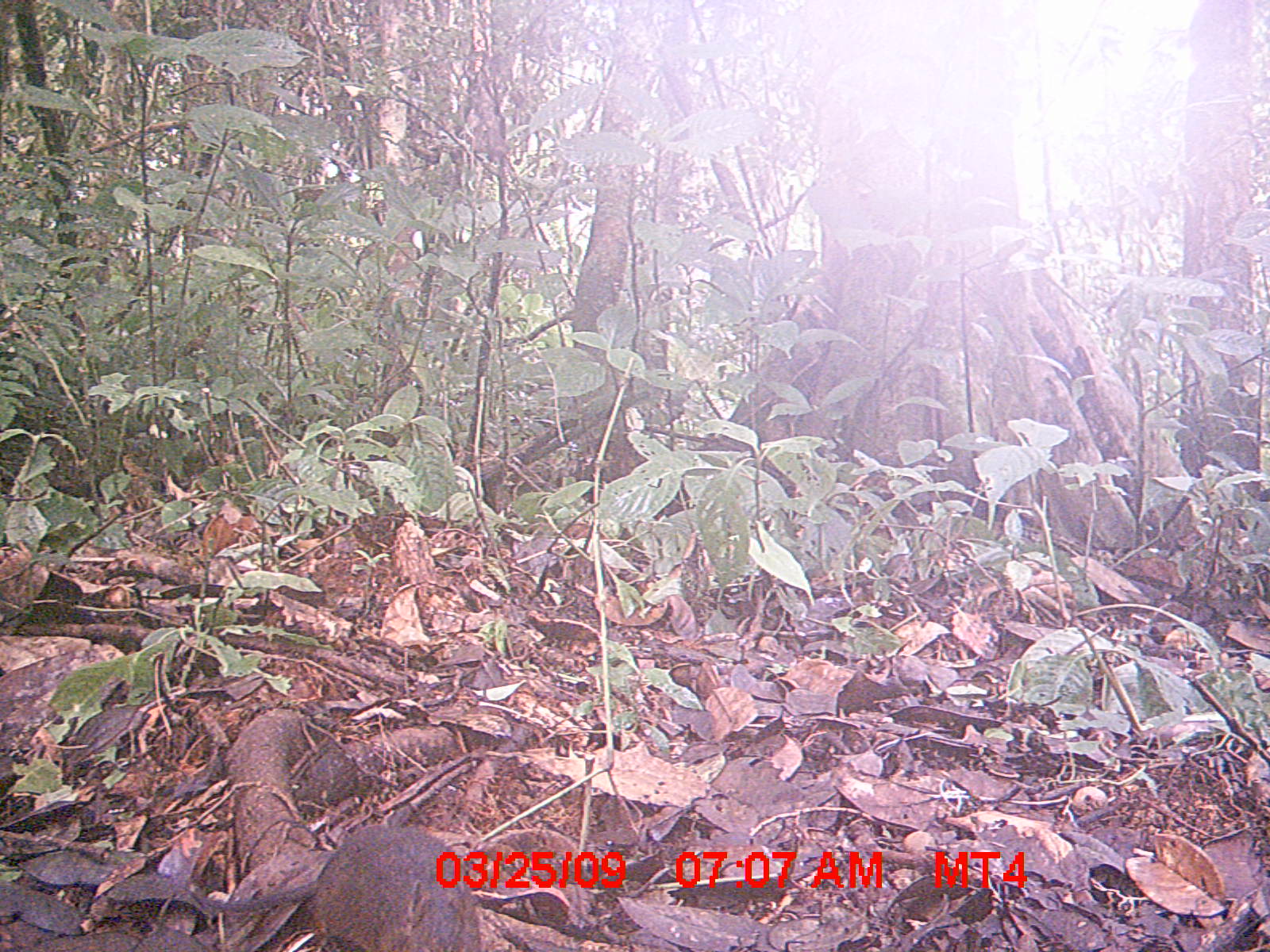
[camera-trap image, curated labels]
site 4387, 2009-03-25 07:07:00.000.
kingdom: Animalia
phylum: Chordata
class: Mammalia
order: Rodentia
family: Nesomyidae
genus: Nesomys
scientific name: Nesomys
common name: nesomys rodents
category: nesomys sp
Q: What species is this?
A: Nesomys sp (nesomys rodents) (Nesomys).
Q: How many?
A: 1.